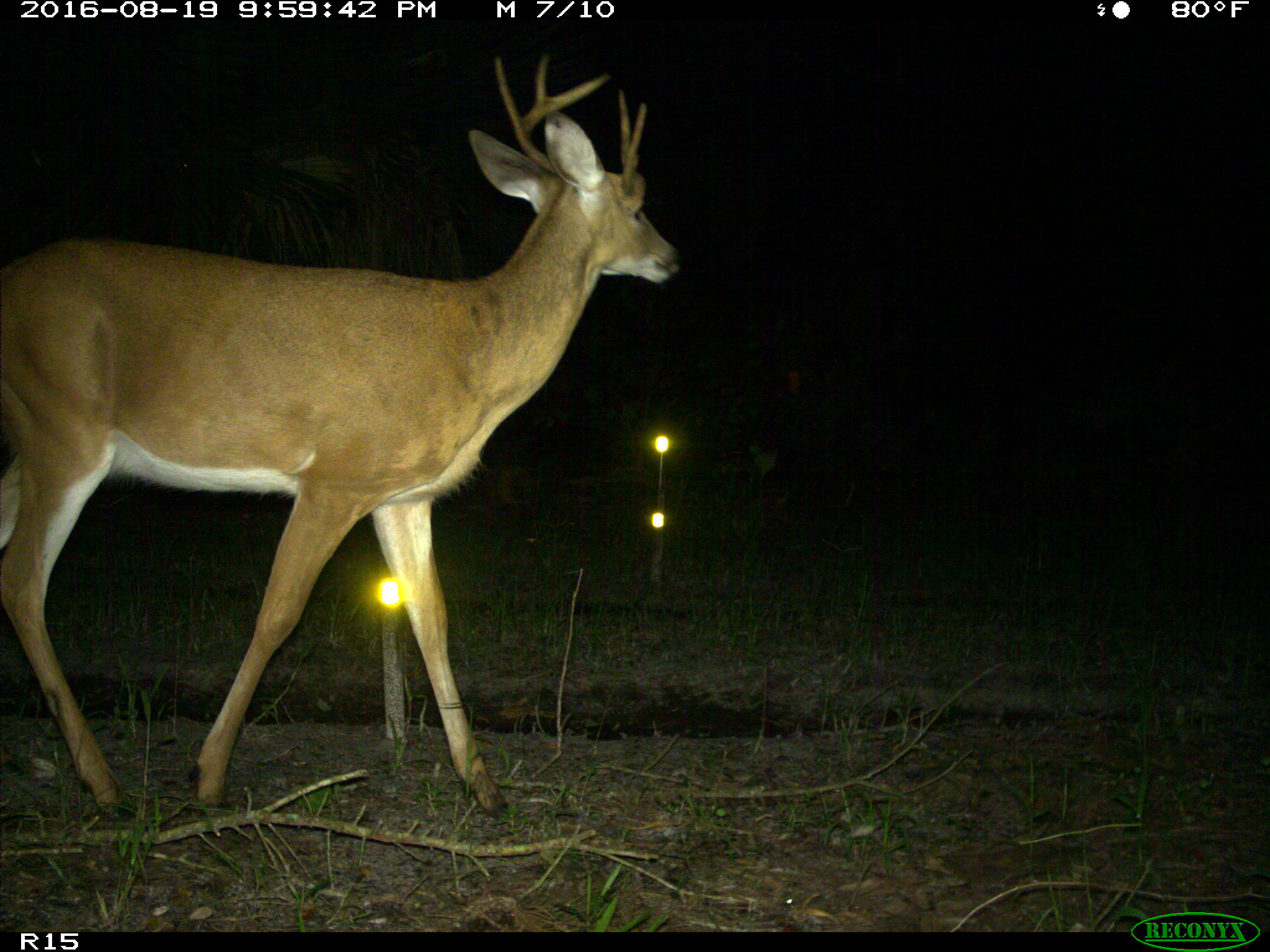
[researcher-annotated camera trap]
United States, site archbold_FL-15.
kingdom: Animalia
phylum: Chordata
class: Mammalia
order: Artiodactyla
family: Cervidae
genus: Odocoileus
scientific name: Odocoileus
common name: deer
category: unidentified deer